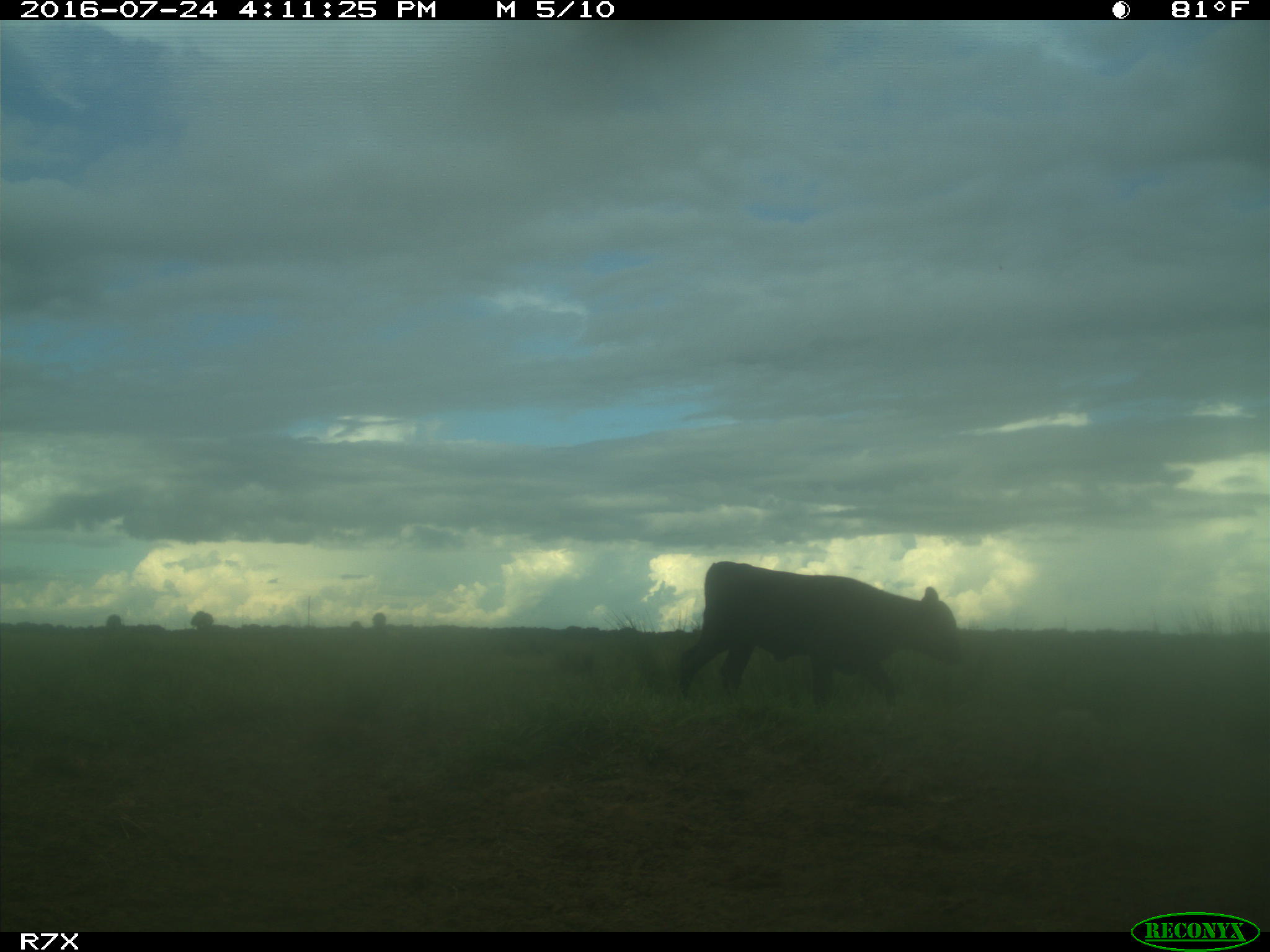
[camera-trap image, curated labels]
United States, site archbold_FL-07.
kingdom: Animalia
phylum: Chordata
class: Mammalia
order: Artiodactyla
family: Bovidae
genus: Bos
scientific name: Bos taurus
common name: domestic cow